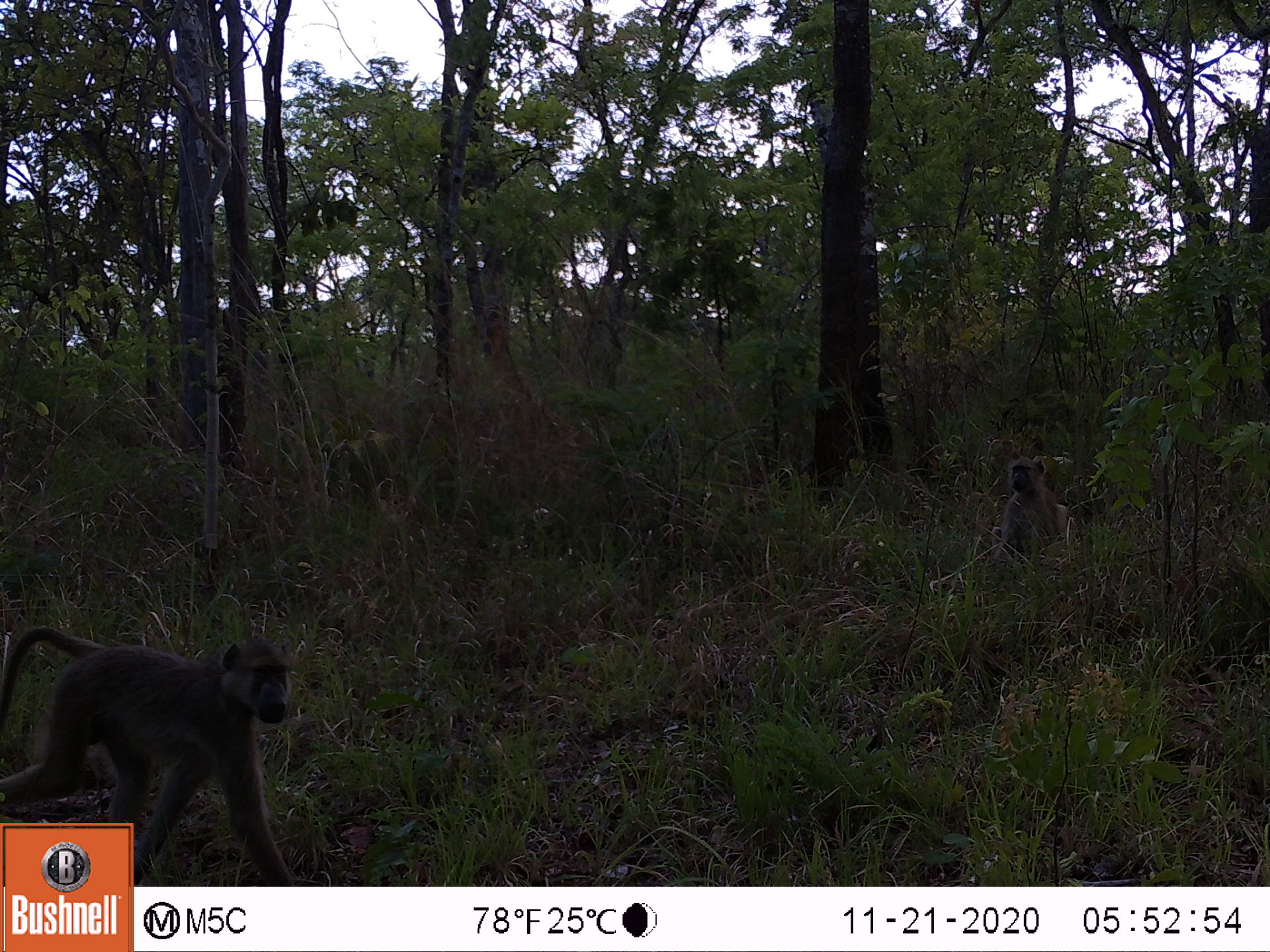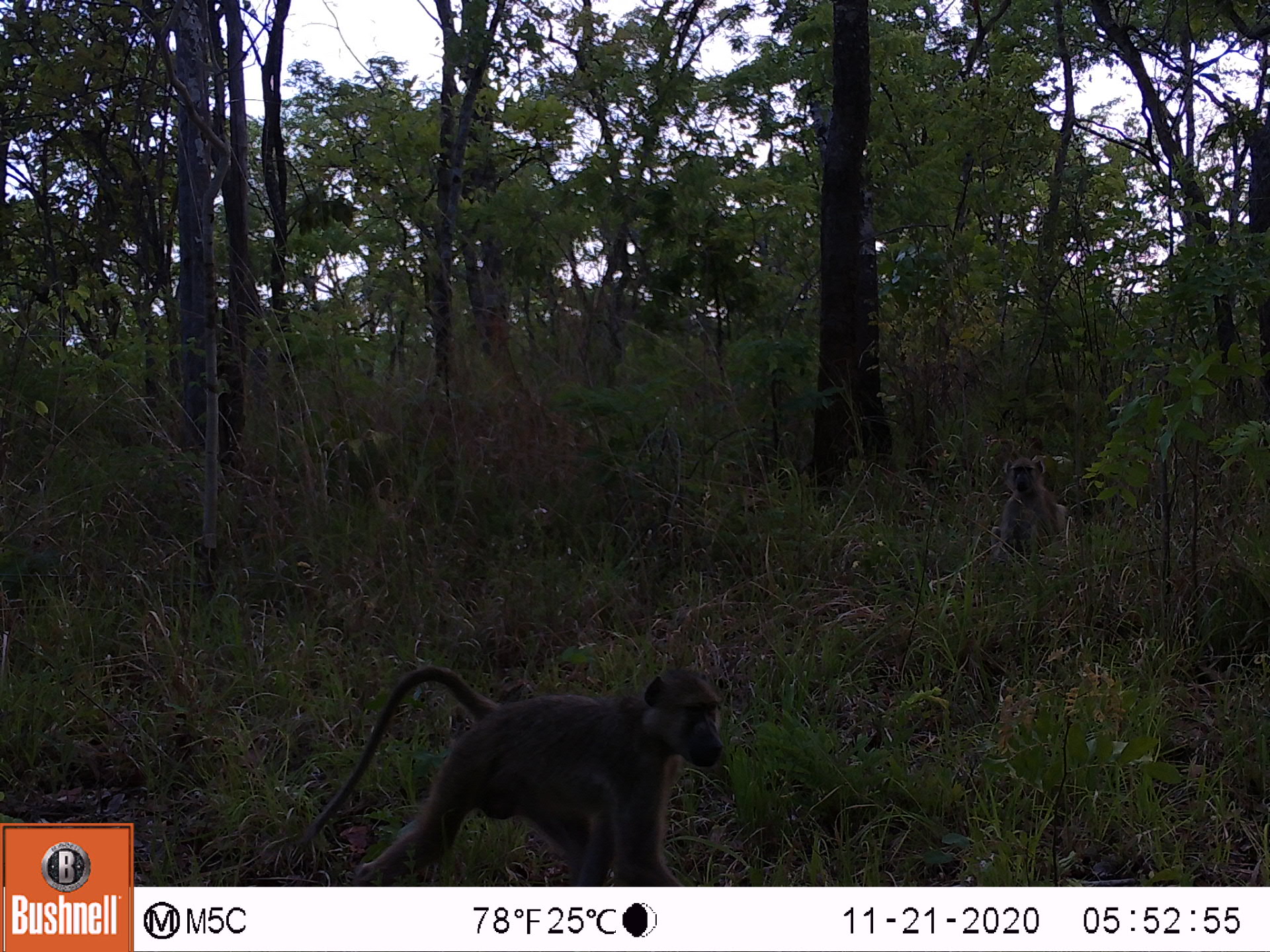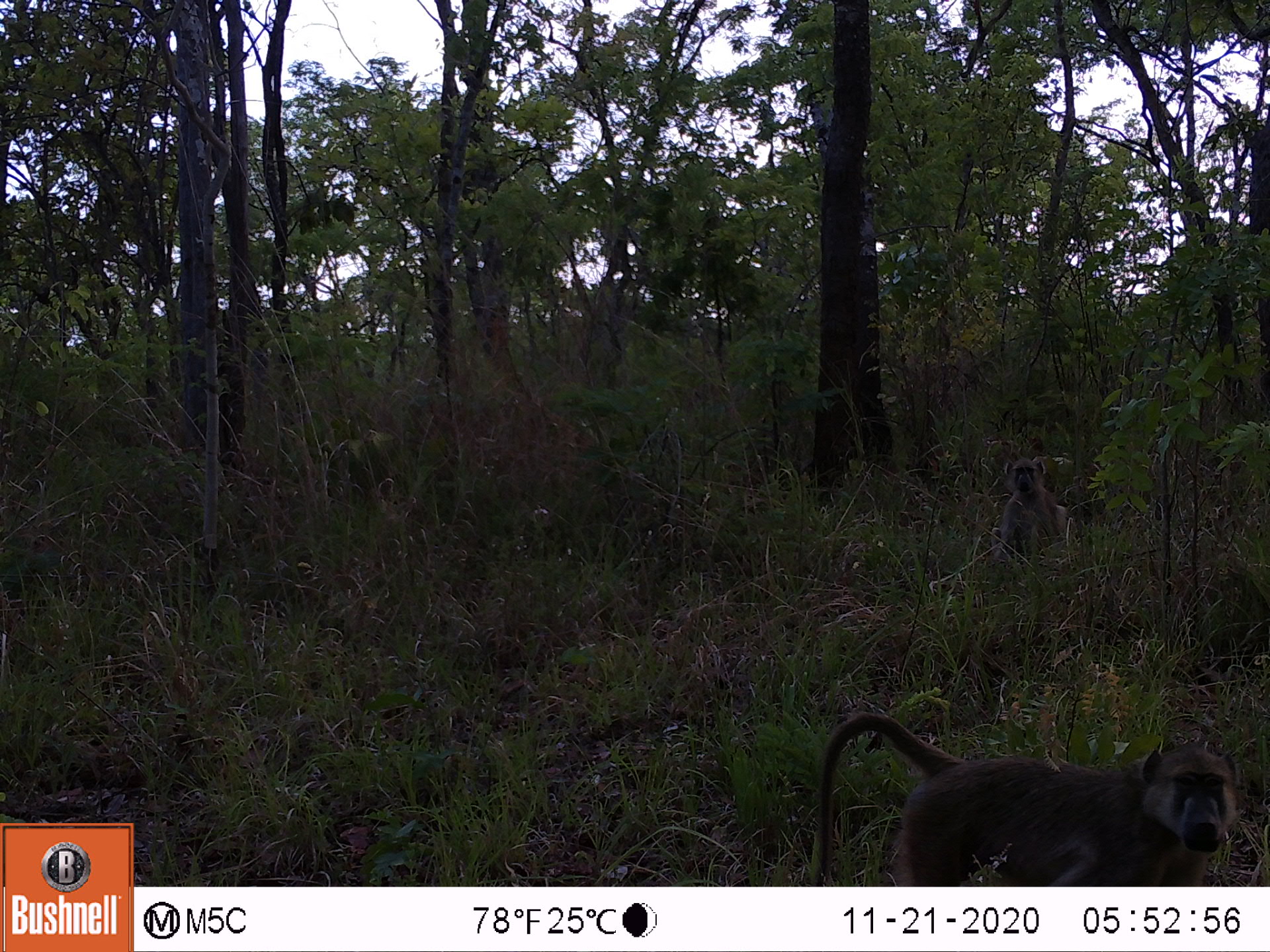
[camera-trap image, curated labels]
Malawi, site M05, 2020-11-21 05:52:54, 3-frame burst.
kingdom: Animalia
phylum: Chordata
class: Mammalia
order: Primates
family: Cercopithecidae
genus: Papio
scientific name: Papio cynocephalus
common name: yellow baboon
Yellow baboon (Papio cynocephalus), count 2.